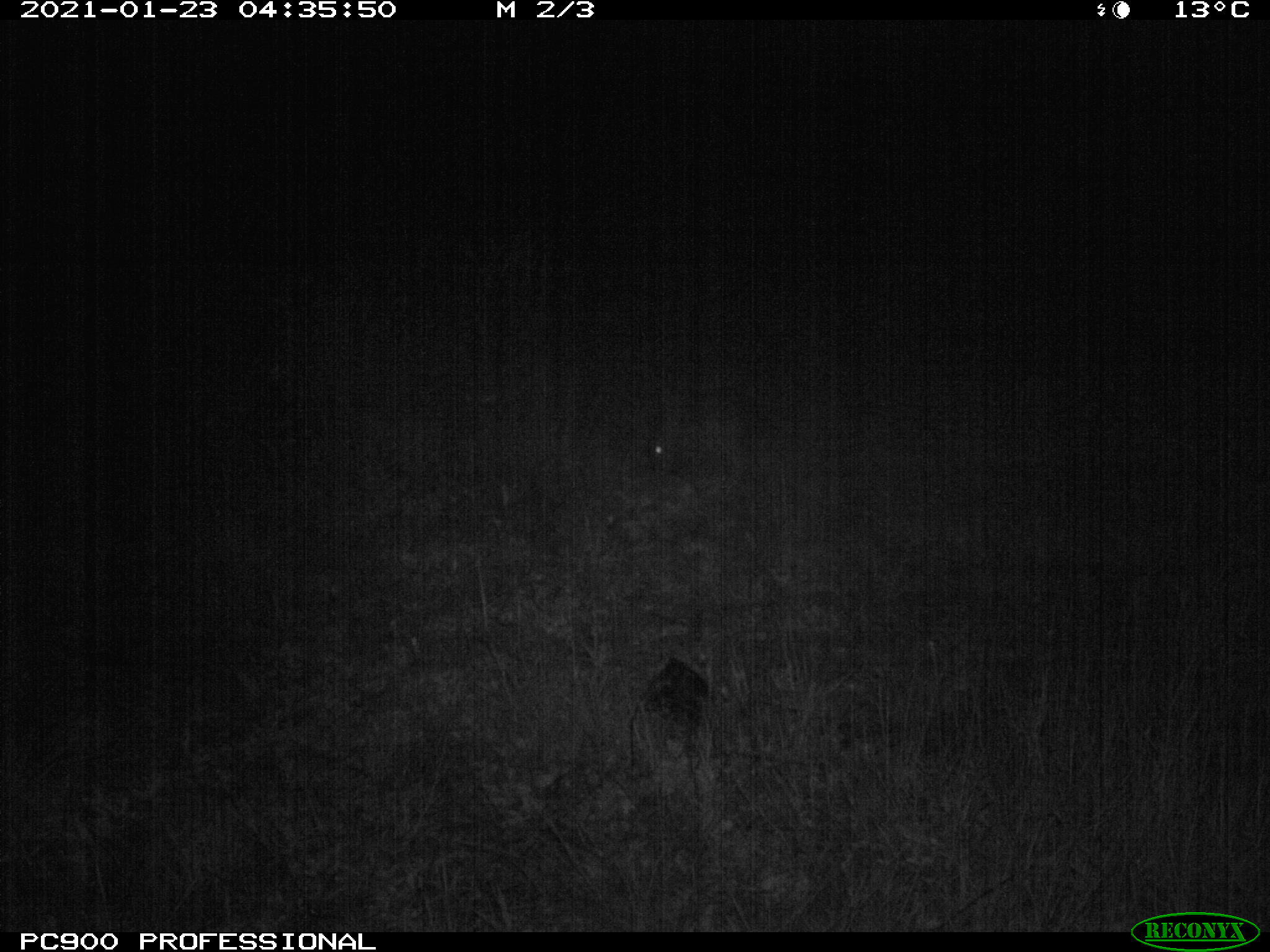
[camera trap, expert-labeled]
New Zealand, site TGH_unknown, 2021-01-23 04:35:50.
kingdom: Animalia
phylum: Chordata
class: Mammalia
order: Lagomorpha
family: Leporidae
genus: Oryctolagus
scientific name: Oryctolagus cuniculus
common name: european rabbit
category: rabbit